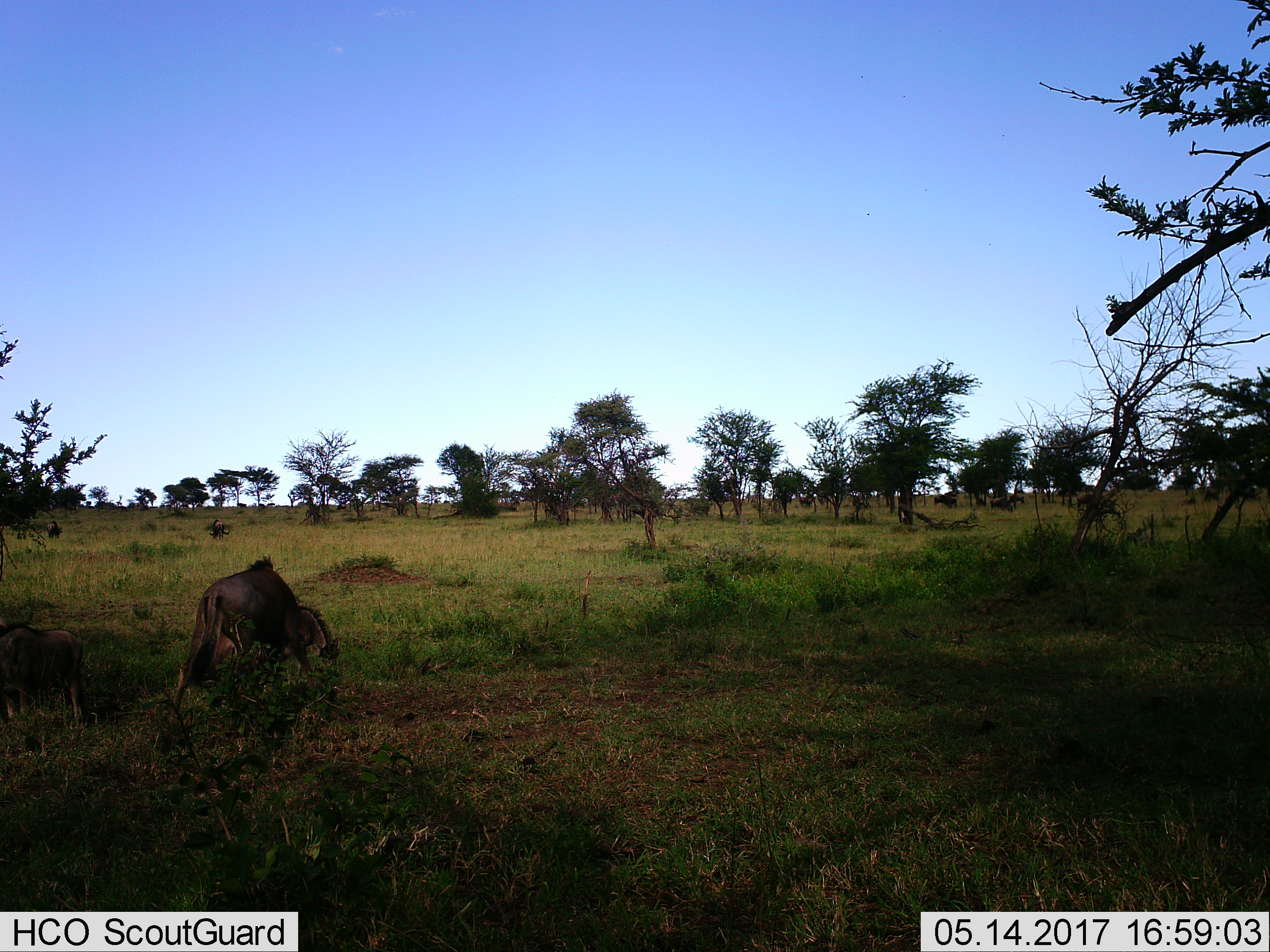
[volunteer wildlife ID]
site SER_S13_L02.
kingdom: Animalia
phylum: Chordata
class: Mammalia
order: Artiodactyla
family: Bovidae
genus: Connochaetes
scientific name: Connochaetes taurinus taurinus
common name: blue wildebeest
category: wildebeestblue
Wildebeestblue (blue wildebeest) (Connochaetes taurinus taurinus), count 8. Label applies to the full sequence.